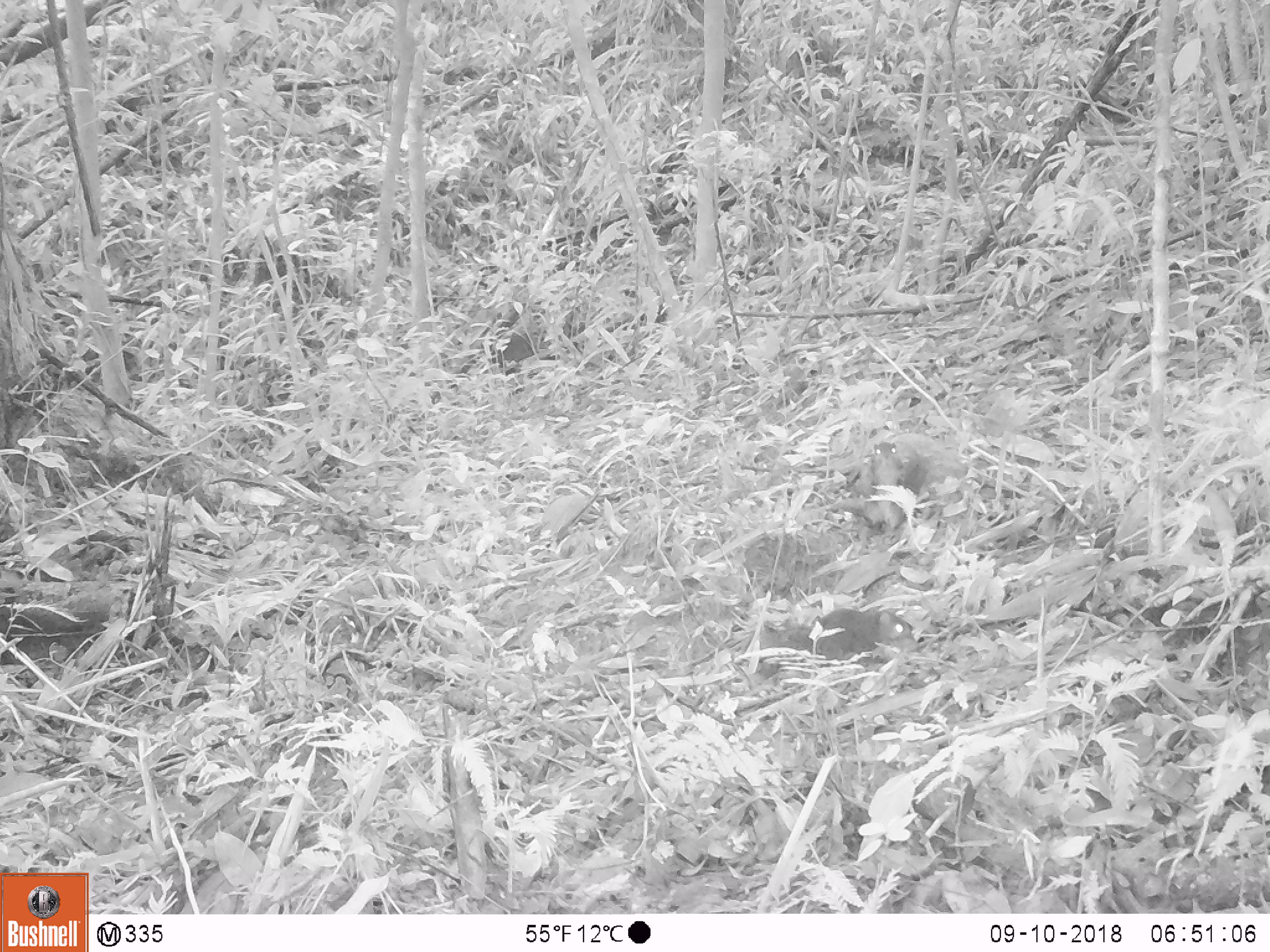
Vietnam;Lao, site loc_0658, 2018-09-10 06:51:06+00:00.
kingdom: Animalia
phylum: Chordata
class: Mammalia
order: Rodentia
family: Sciuridae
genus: Dremomys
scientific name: Dremomys rufigenis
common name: red-cheeked squirrel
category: red cheeked squirrel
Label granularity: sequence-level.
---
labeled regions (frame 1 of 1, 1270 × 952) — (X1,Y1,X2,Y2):
red cheeked squirrel: (760,607,917,666); (862,441,933,534)